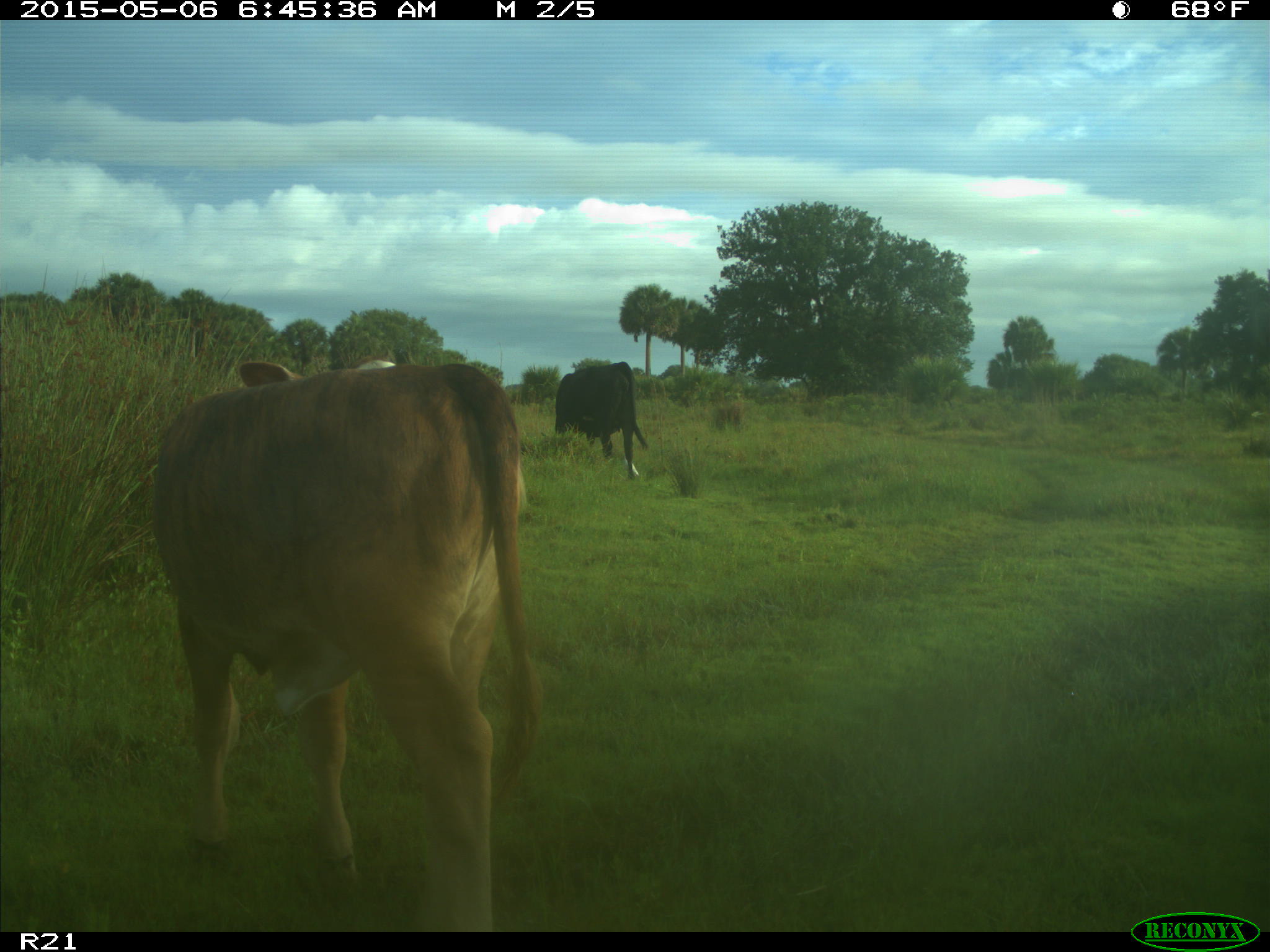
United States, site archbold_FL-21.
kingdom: Animalia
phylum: Chordata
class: Mammalia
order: Artiodactyla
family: Bovidae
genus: Bos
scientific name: Bos taurus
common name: domestic cow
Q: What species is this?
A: Bos taurus (domestic cow).